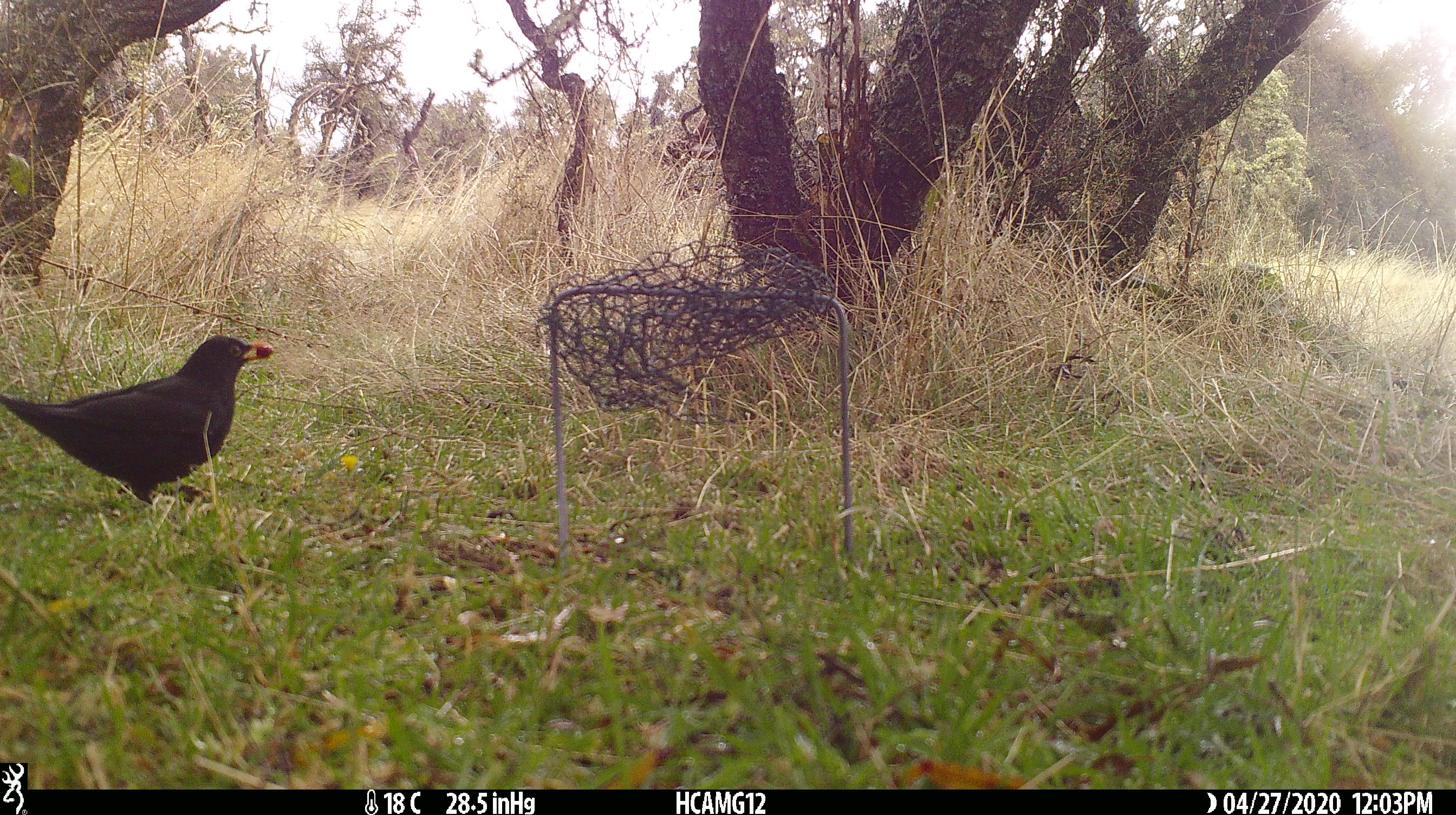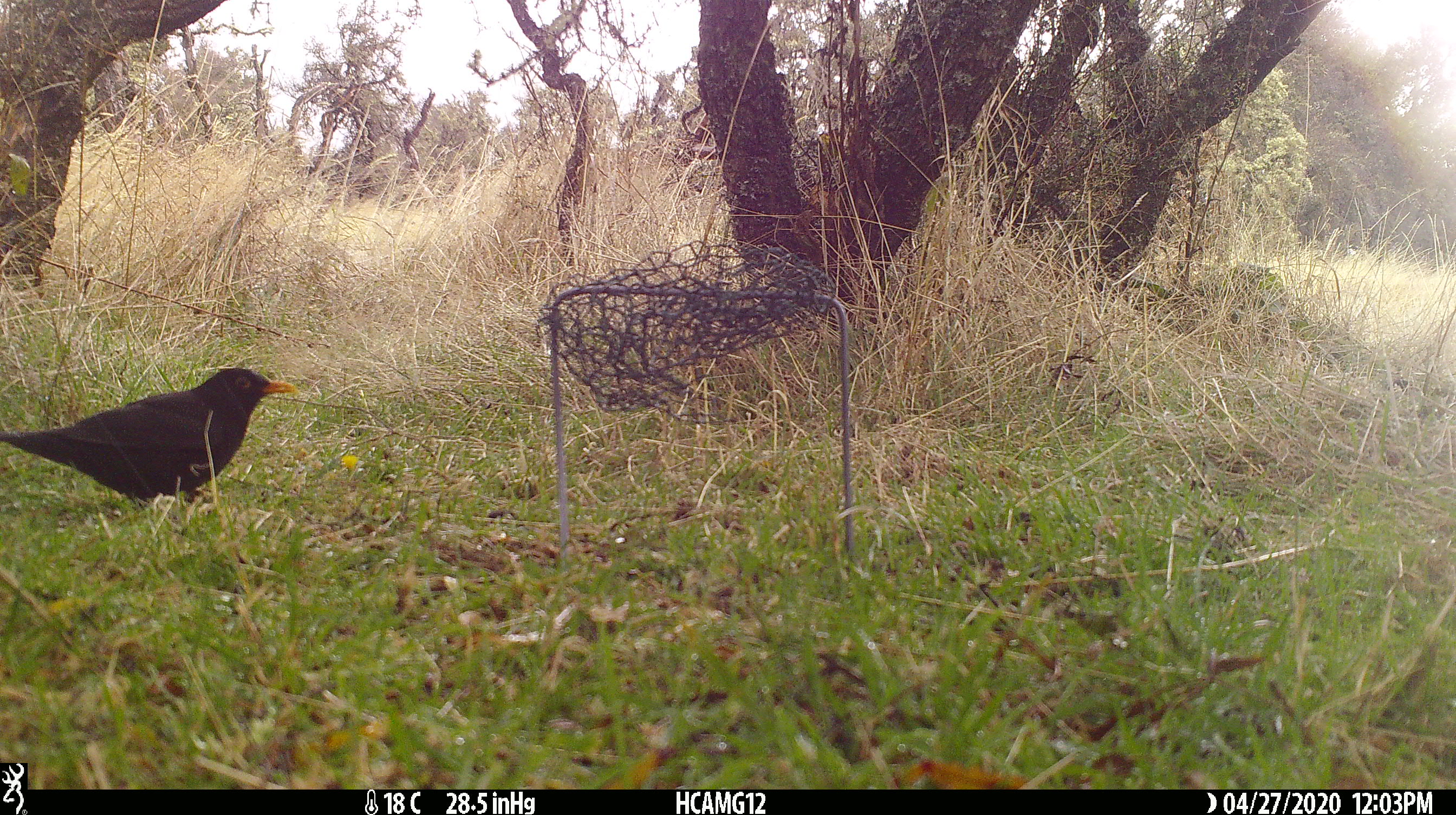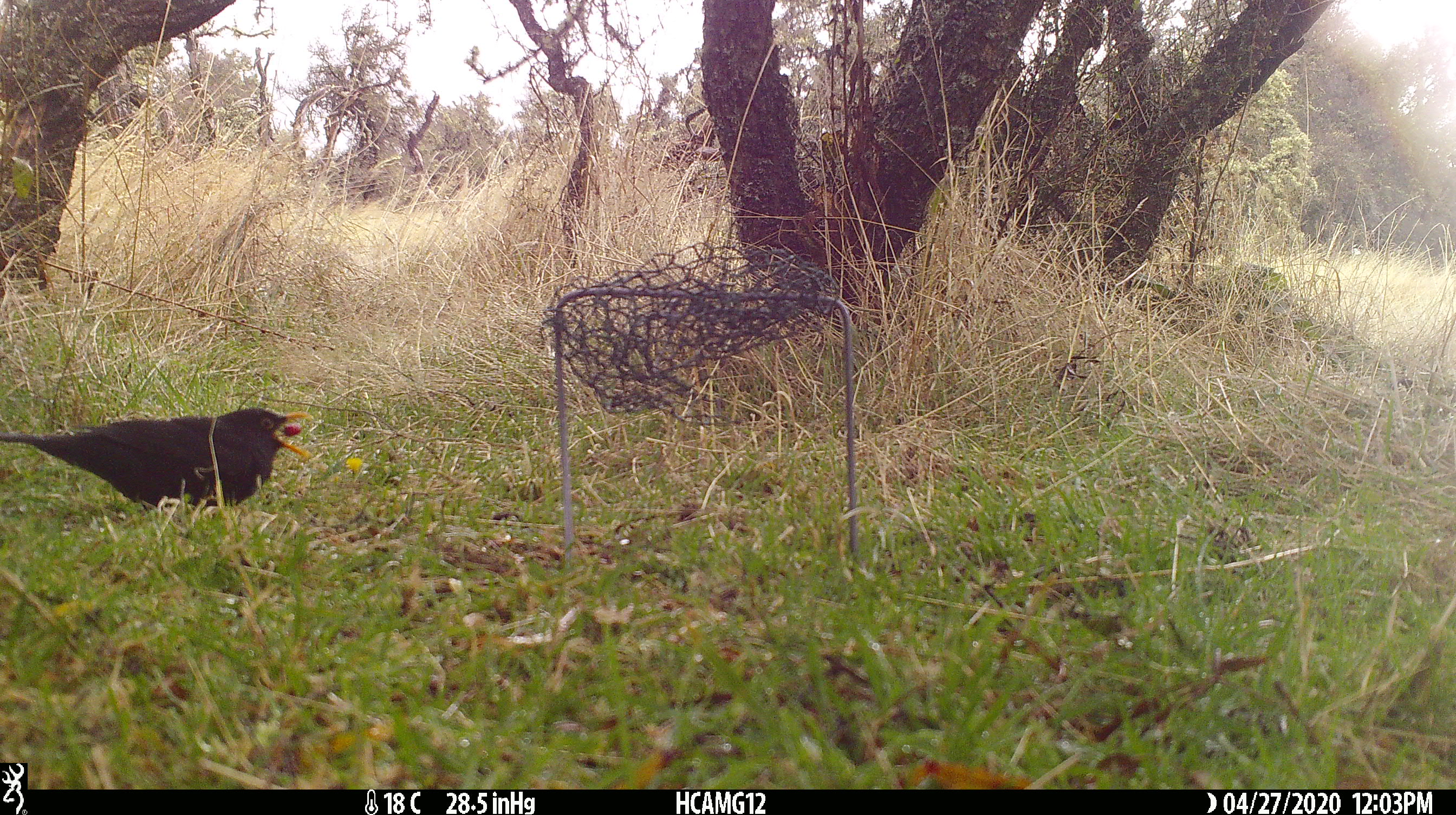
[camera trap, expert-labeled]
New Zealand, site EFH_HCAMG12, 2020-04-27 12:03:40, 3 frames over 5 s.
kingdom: Animalia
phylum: Chordata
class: Aves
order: Passeriformes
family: Turdidae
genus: Turdus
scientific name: Turdus merula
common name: eurasian blackbird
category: blackbird